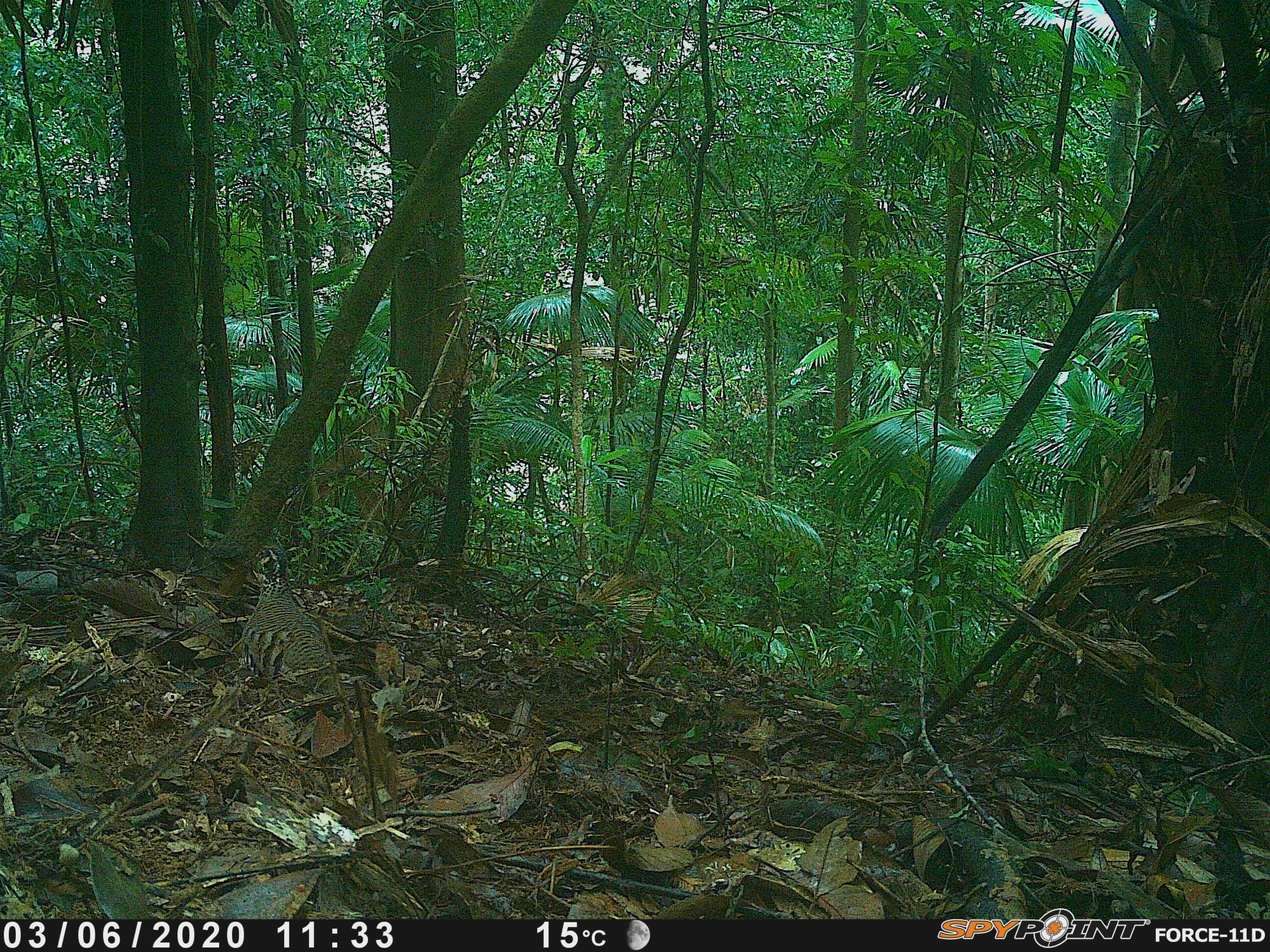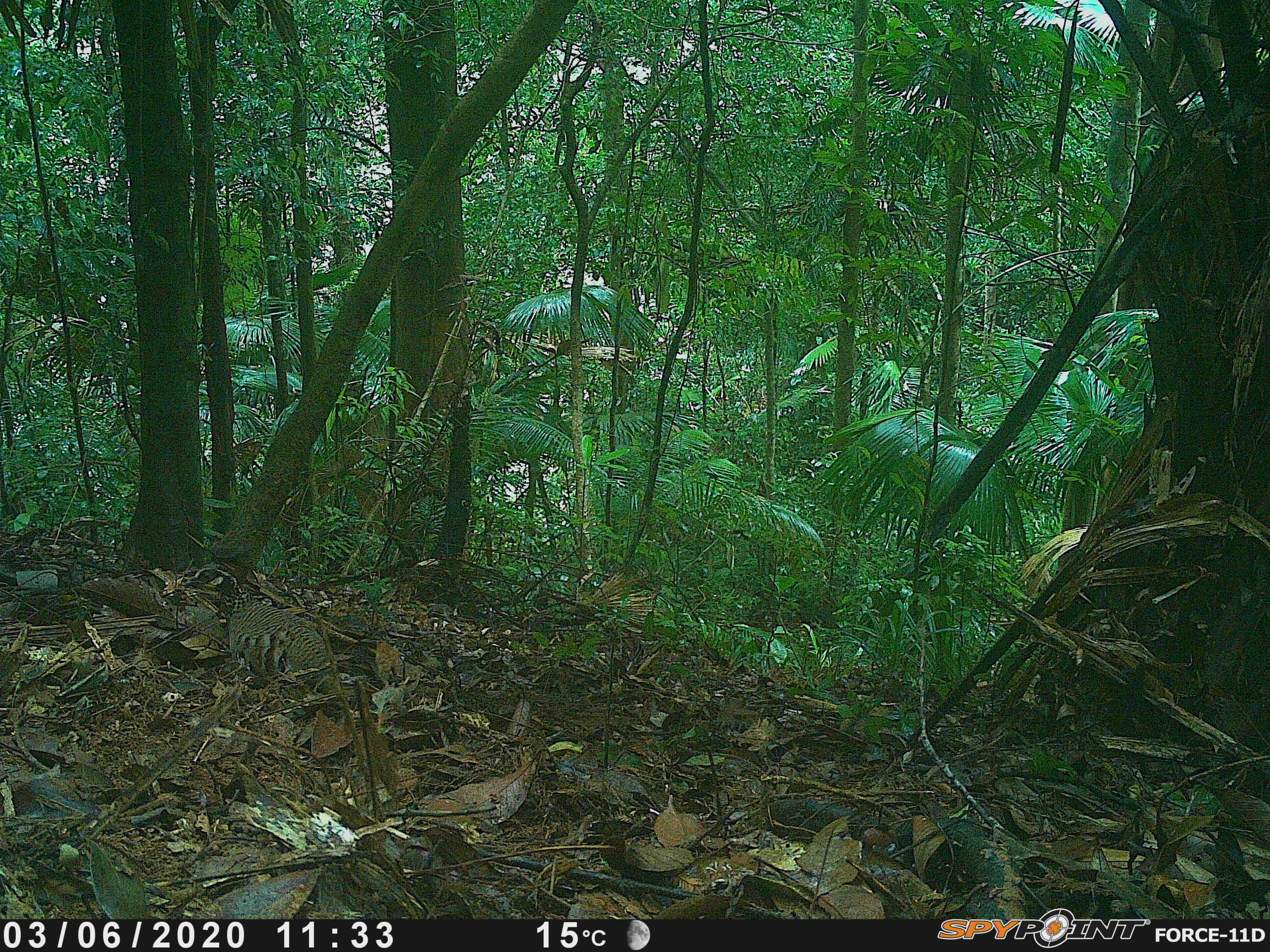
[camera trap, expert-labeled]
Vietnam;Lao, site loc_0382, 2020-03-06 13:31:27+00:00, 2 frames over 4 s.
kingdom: Animalia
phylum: Chordata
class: Aves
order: Galliformes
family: Phasianidae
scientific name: Phasianidae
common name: partridge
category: unidentified partridge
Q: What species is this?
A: Unidentified partridge (partridge) (Phasianidae).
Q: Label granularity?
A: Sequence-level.